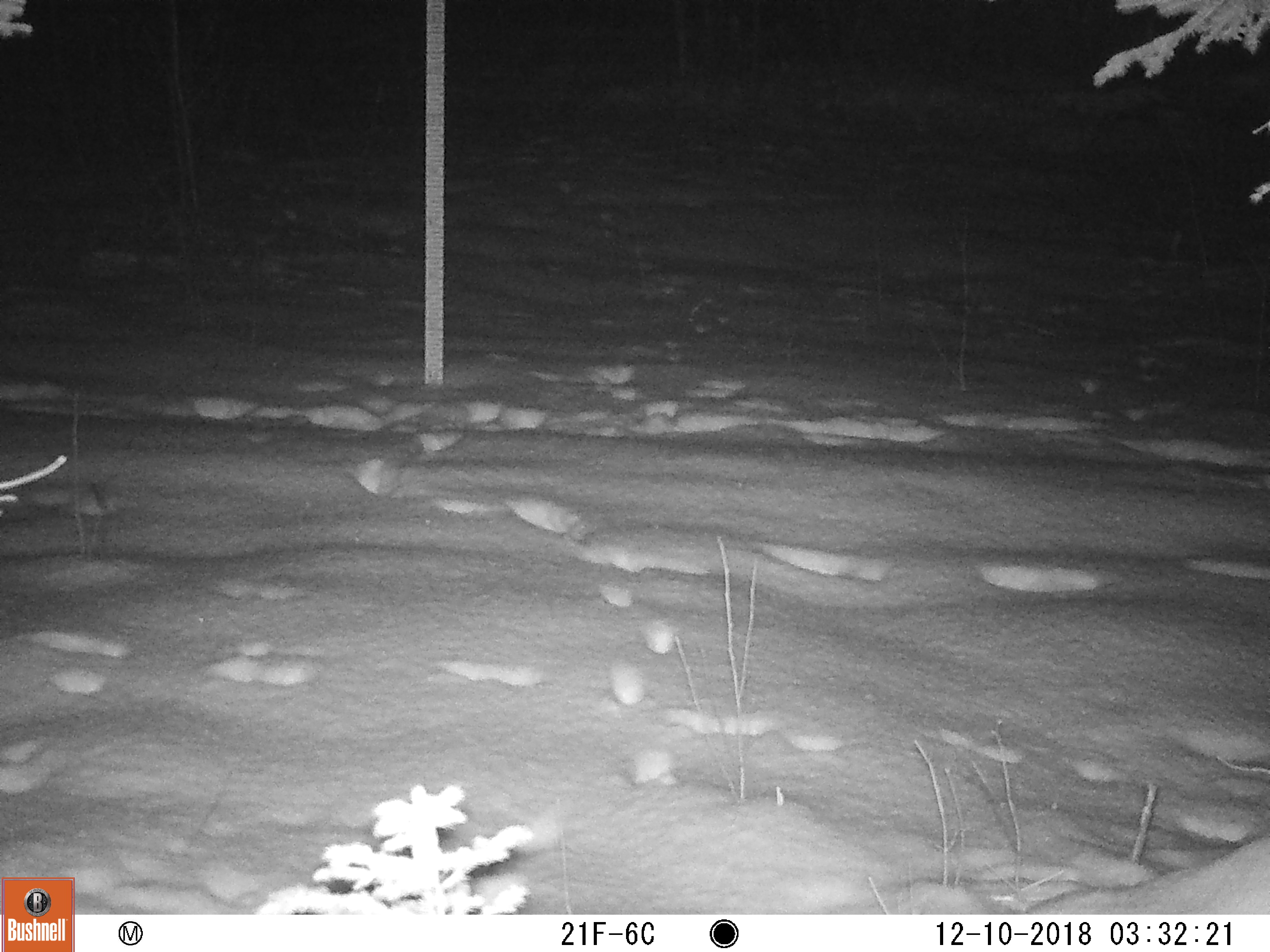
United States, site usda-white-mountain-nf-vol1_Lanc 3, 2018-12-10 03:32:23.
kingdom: Animalia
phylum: Chordata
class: Mammalia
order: Carnivora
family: Felidae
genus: Lynx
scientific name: Lynx rufus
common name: bobcat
Bobcat (Lynx rufus).